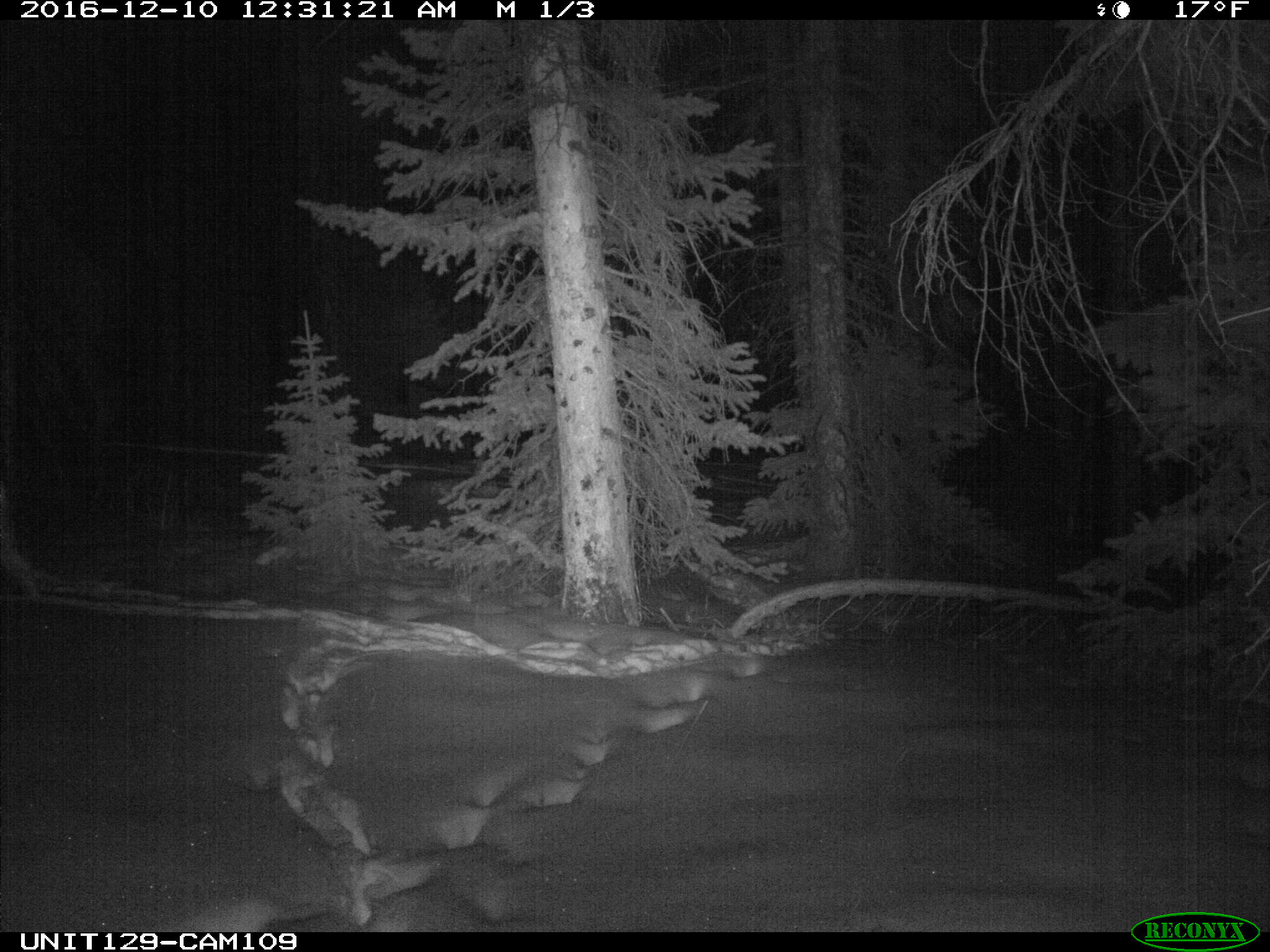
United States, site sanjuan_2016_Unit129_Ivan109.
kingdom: Animalia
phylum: Chordata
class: Mammalia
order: Artiodactyla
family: Cervidae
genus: Odocoileus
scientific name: Odocoileus hemionus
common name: mule deer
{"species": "Odocoileus hemionus (mule deer)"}